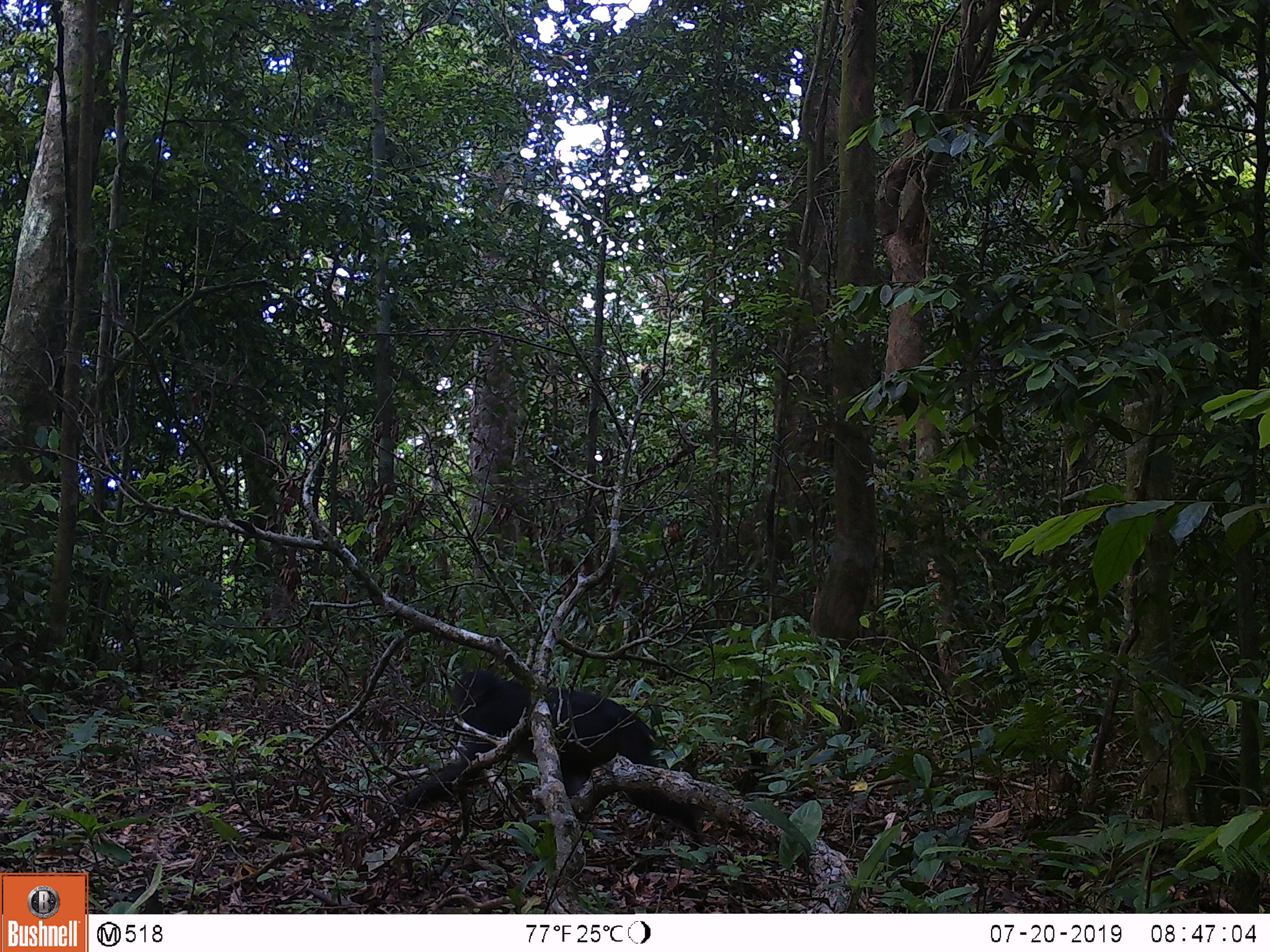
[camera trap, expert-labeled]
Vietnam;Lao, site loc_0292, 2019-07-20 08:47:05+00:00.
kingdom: Animalia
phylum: Chordata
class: Mammalia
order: Primates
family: Cercopithecidae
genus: Macaca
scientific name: Macaca arctoides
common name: stump-tailed macaque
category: stump tailed macaque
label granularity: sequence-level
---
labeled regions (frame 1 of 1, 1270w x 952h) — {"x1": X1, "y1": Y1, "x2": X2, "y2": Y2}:
stump tailed macaque: {"x1": 367, "y1": 666, "x2": 705, "y2": 867}